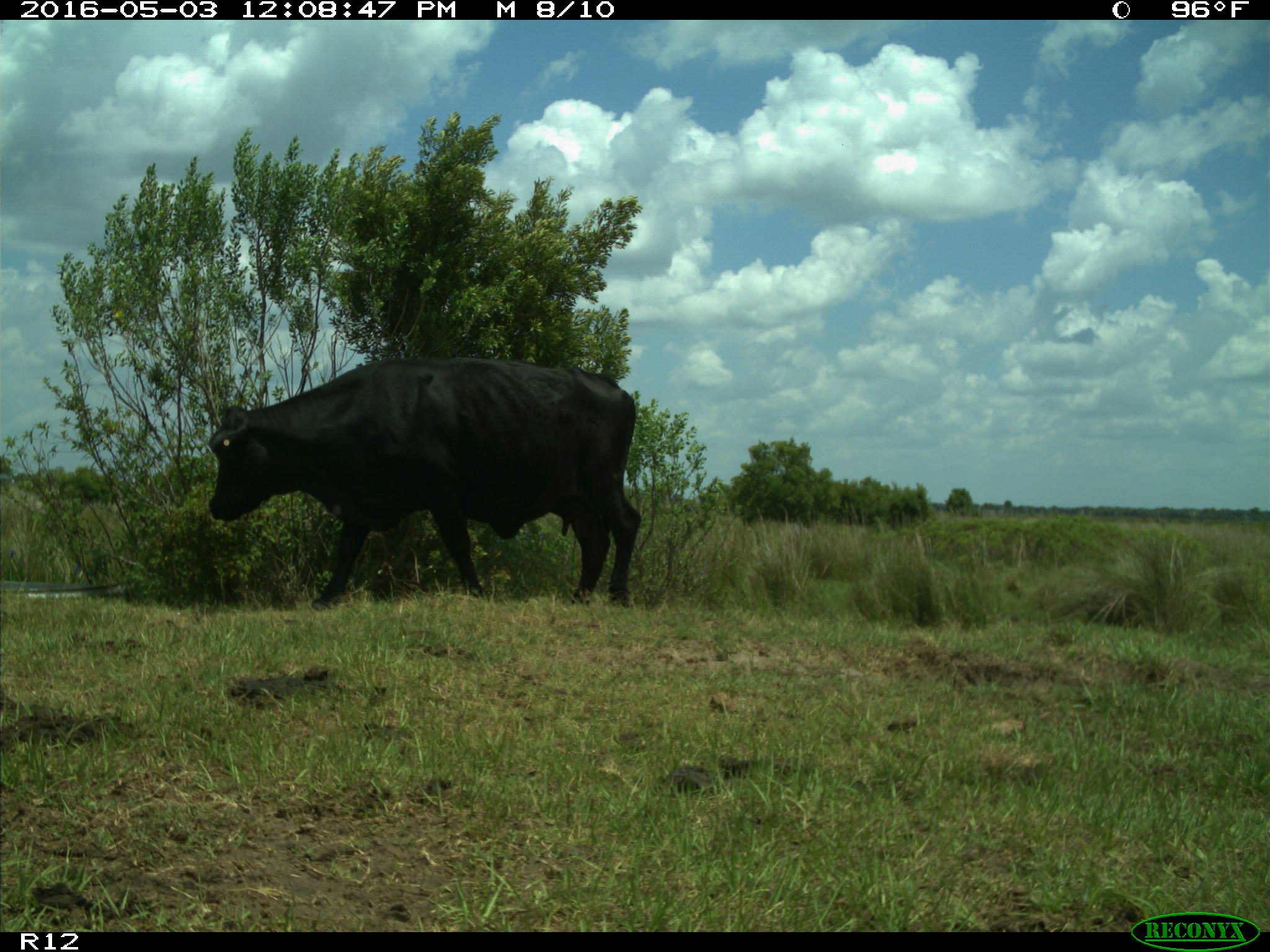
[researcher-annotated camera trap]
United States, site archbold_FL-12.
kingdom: Animalia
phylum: Chordata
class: Mammalia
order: Artiodactyla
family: Bovidae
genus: Bos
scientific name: Bos taurus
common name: domestic cow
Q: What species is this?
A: Bos taurus (domestic cow).